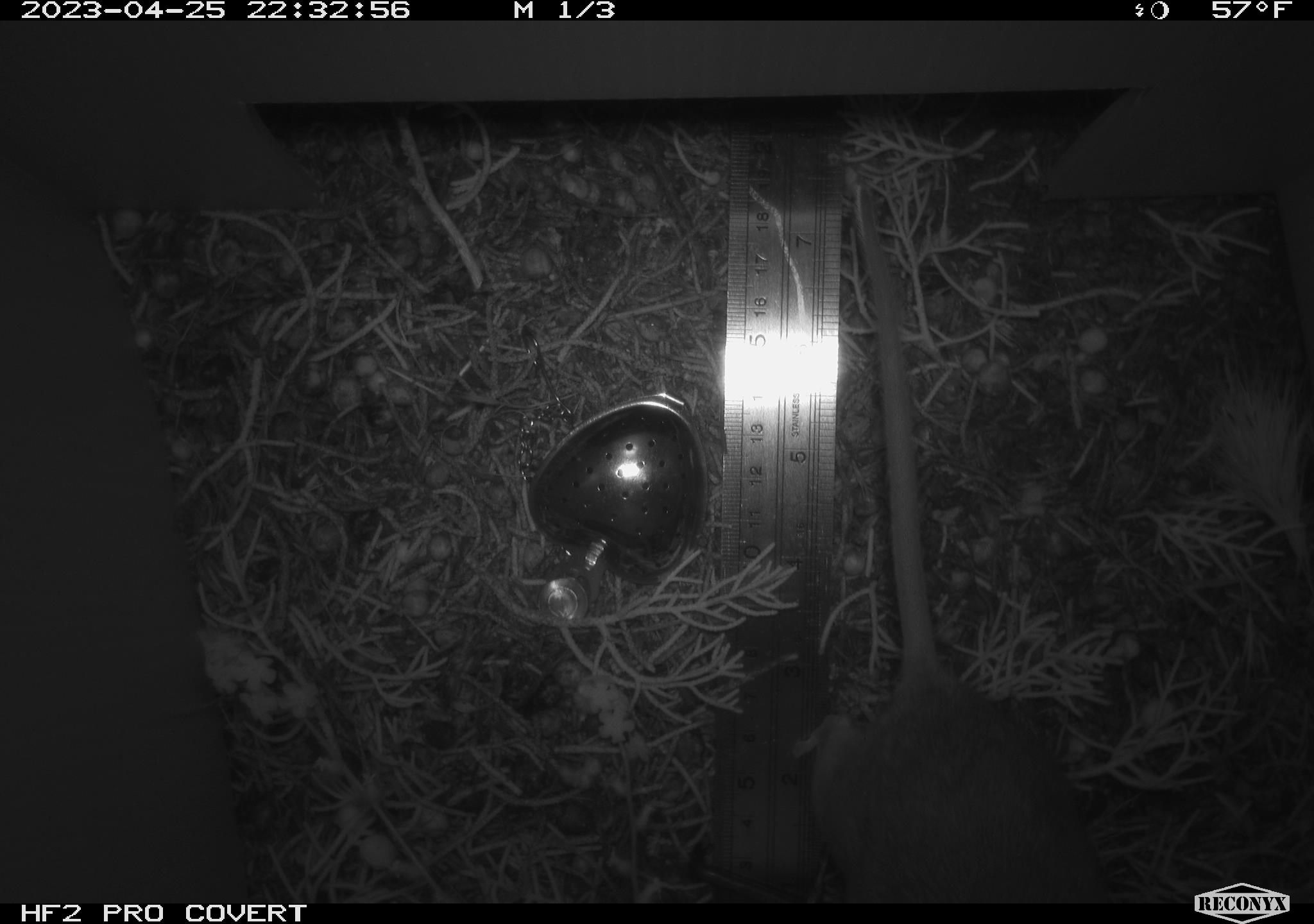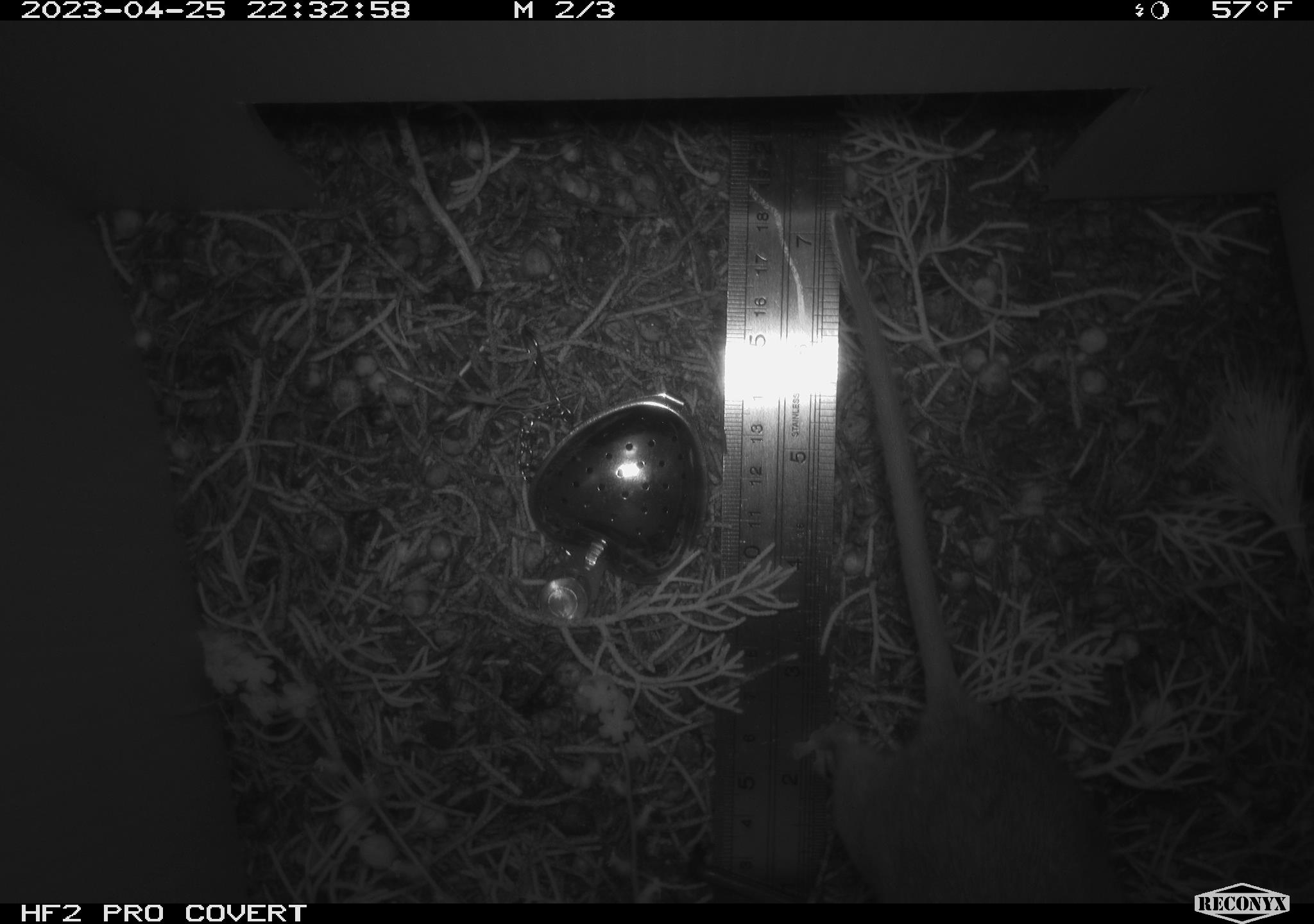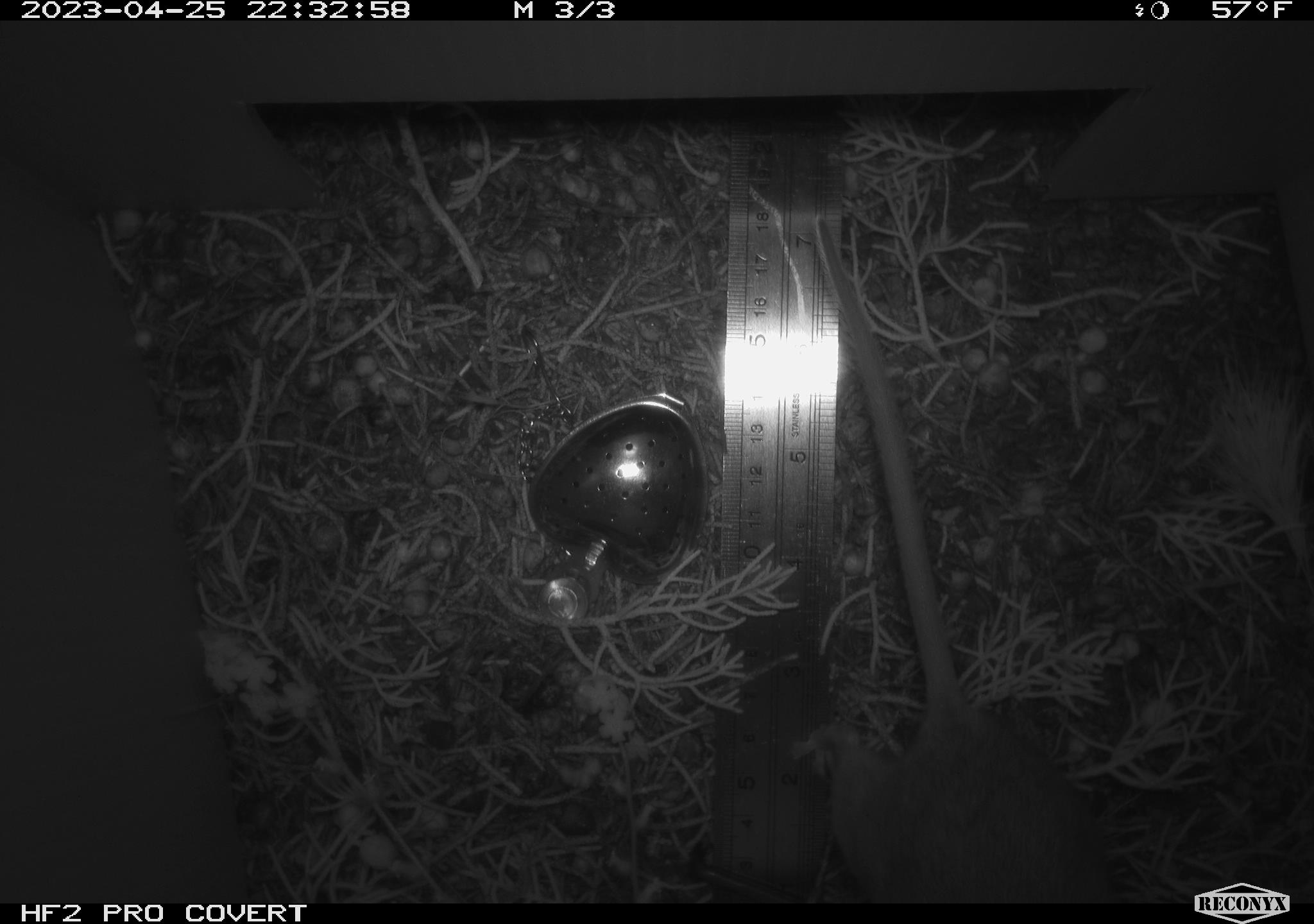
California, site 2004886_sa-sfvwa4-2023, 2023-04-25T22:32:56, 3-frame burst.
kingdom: Animalia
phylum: Chordata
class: Mammalia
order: Rodentia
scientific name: Rodentia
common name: mouse species